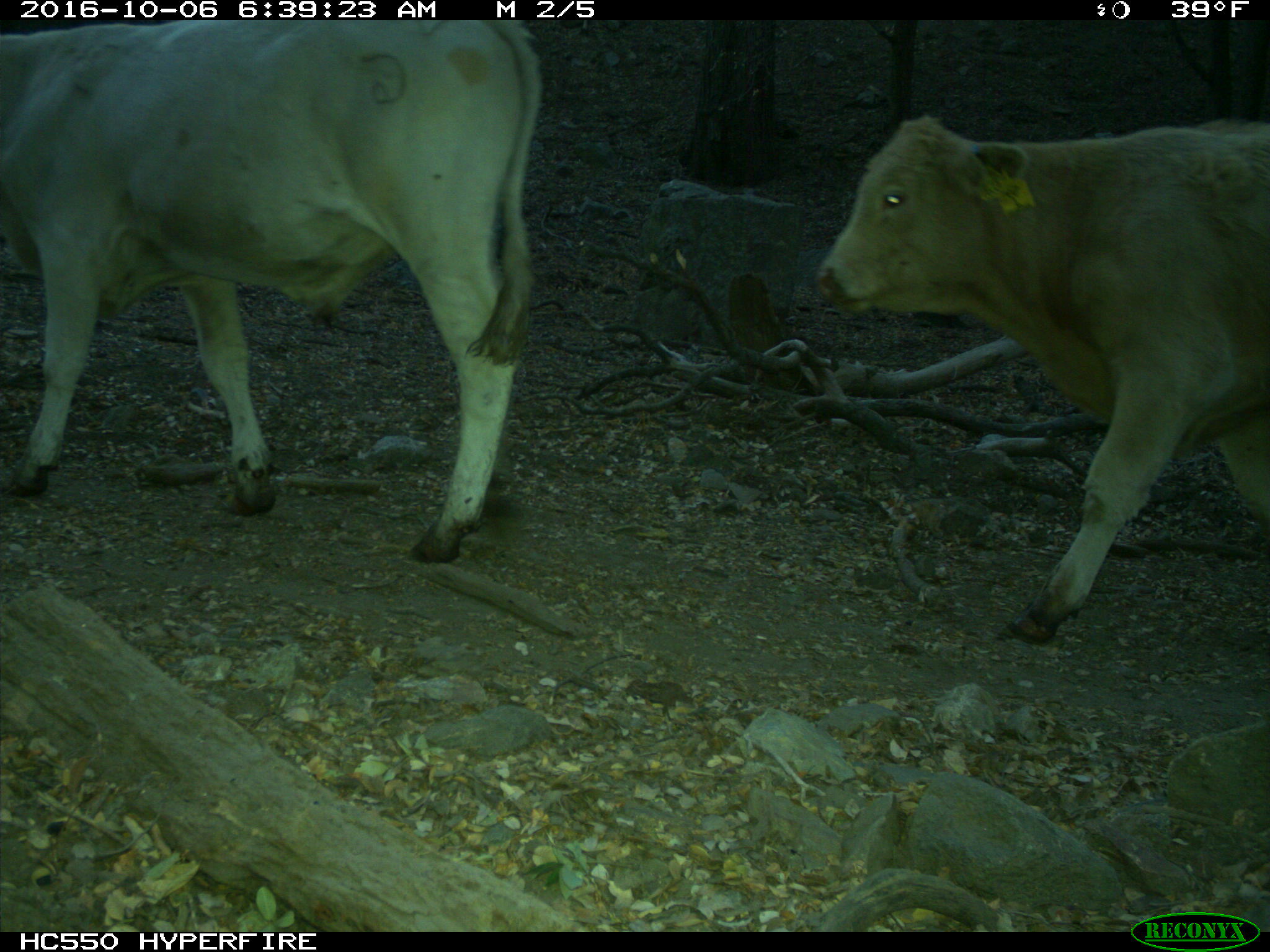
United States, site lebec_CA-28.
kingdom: Animalia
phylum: Chordata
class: Mammalia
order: Artiodactyla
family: Bovidae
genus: Bos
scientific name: Bos taurus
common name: domestic cow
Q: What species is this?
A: Bos taurus (domestic cow).